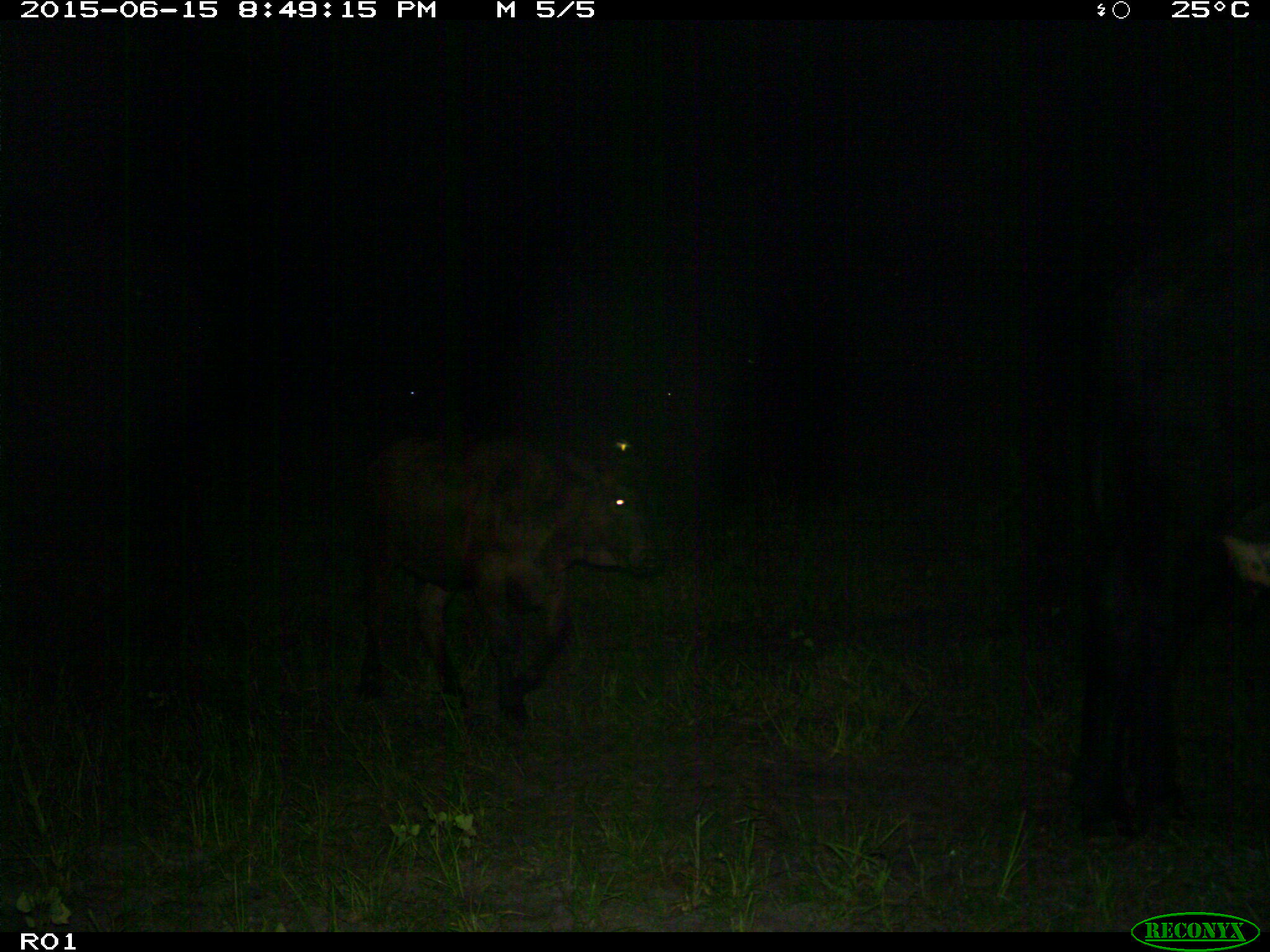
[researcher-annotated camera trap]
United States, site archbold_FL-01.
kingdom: Animalia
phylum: Chordata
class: Mammalia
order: Artiodactyla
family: Bovidae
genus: Bos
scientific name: Bos taurus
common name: domestic cow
Bos taurus (domestic cow).